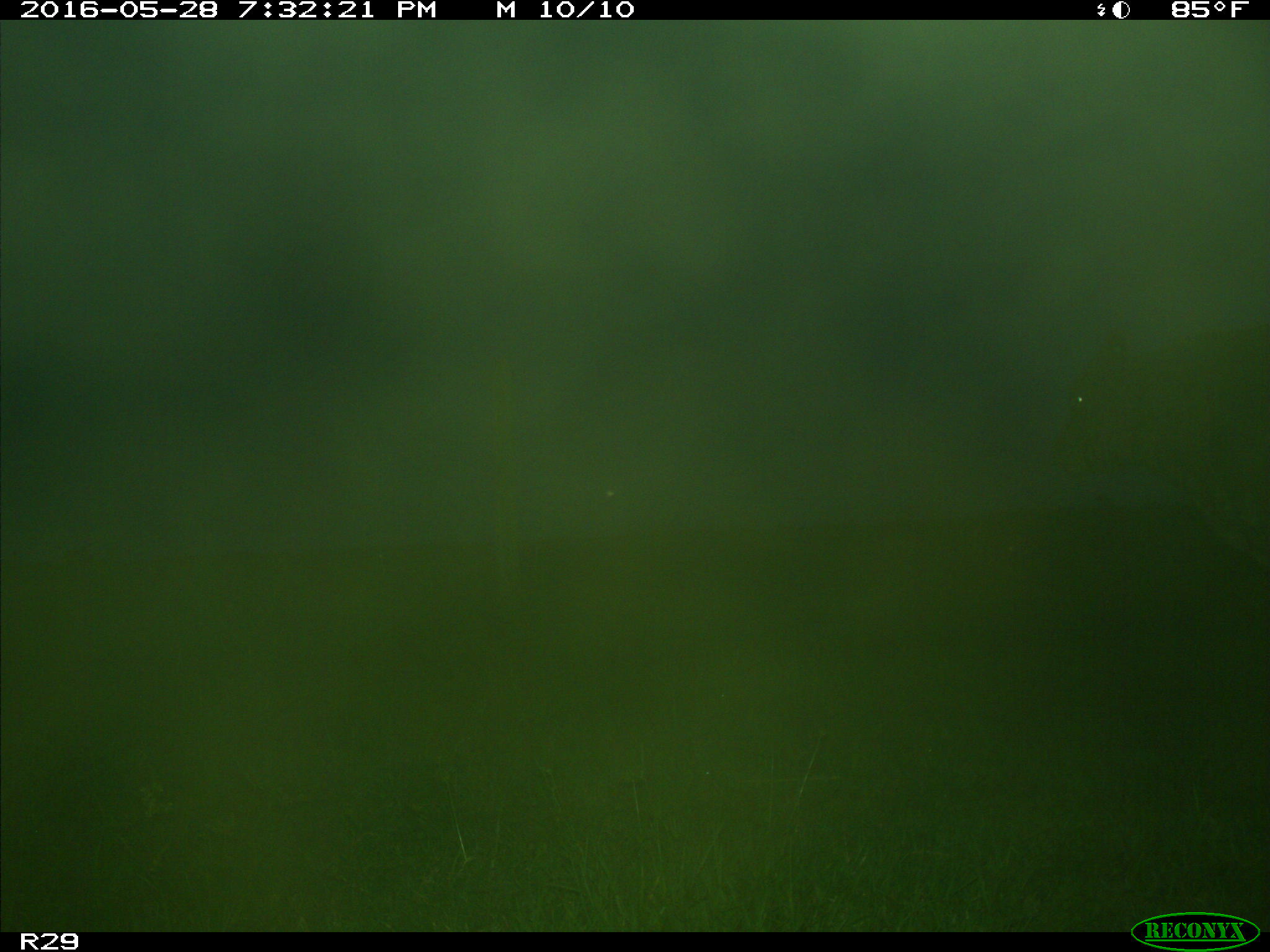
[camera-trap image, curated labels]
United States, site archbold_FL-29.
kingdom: Animalia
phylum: Chordata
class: Mammalia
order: Artiodactyla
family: Bovidae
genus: Bos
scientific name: Bos taurus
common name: domestic cow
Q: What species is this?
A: Bos taurus (domestic cow).